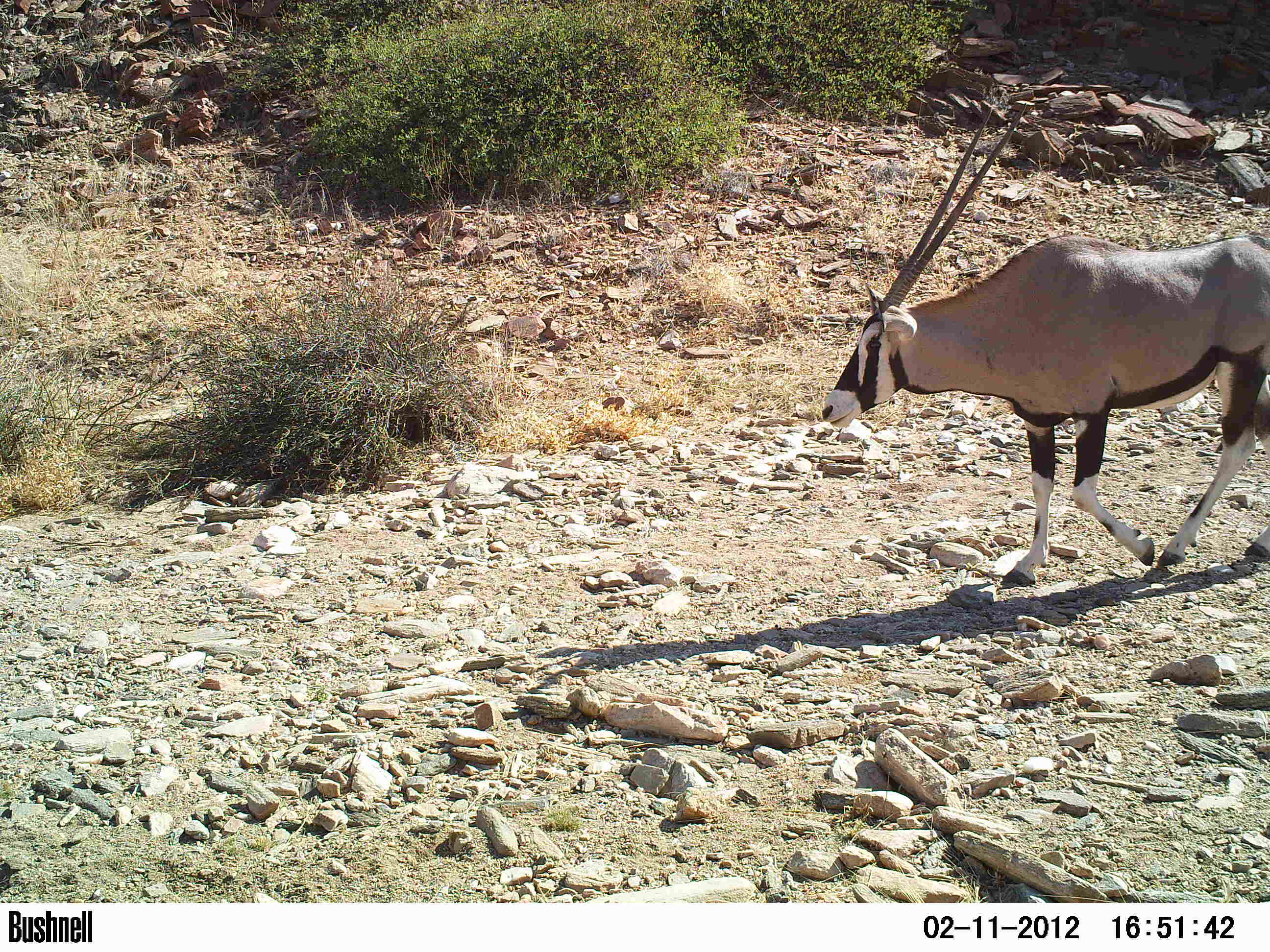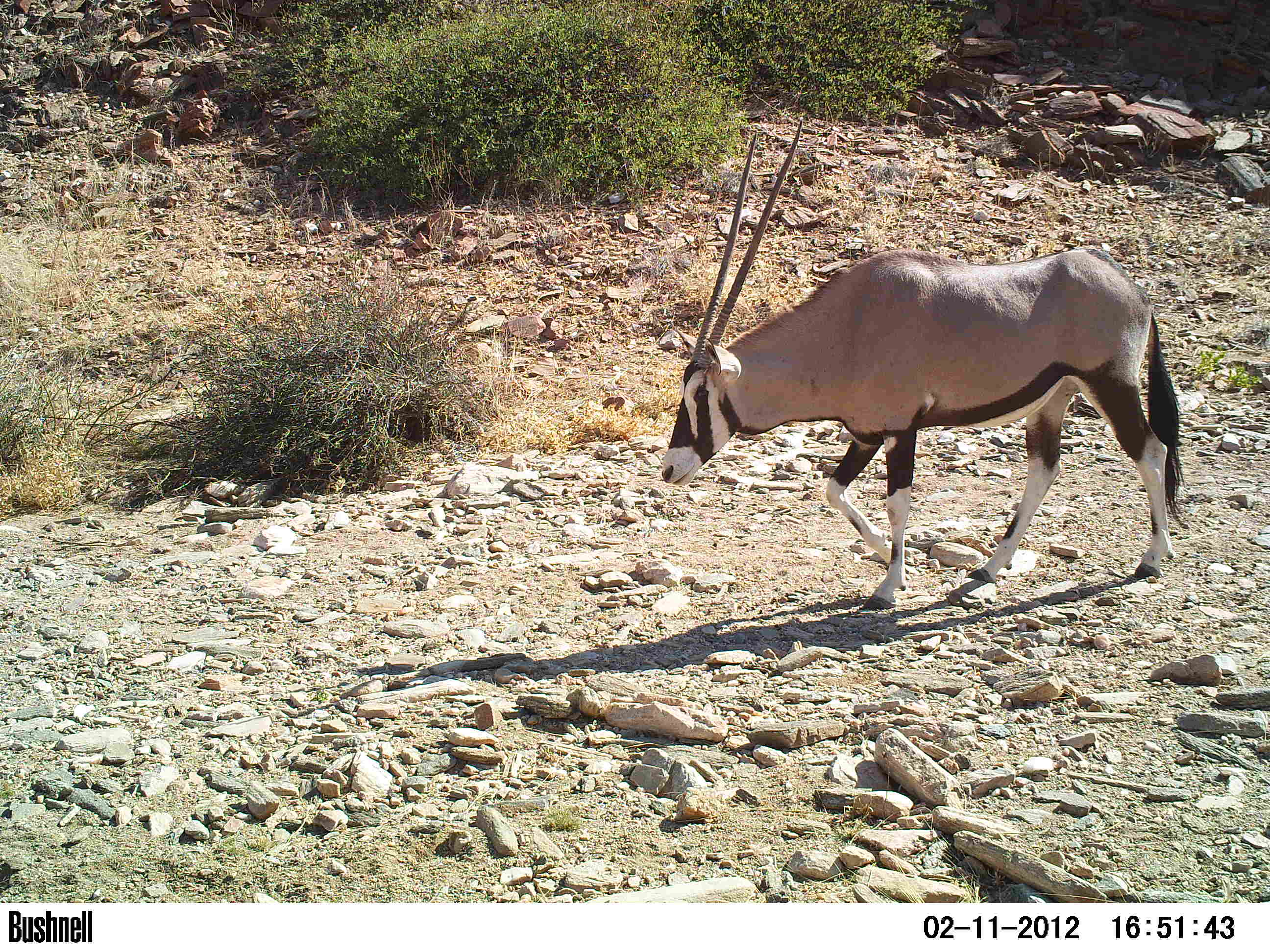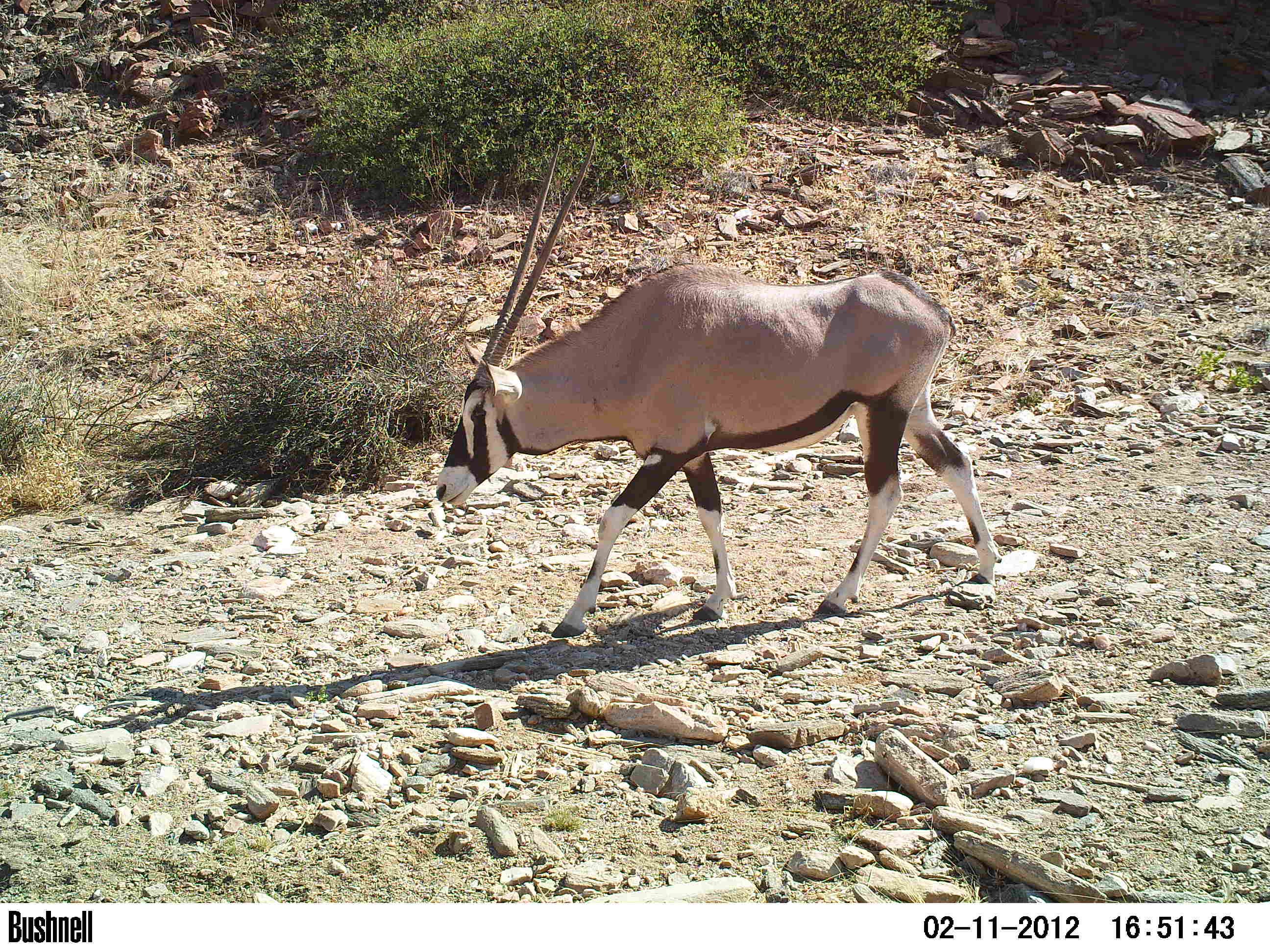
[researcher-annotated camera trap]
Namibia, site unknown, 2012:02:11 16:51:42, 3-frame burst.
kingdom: Animalia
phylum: Chordata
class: Mammalia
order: Artiodactyla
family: Bovidae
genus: Oryx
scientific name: Oryx gazella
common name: gemsbok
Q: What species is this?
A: Oryx gazella (gemsbok).